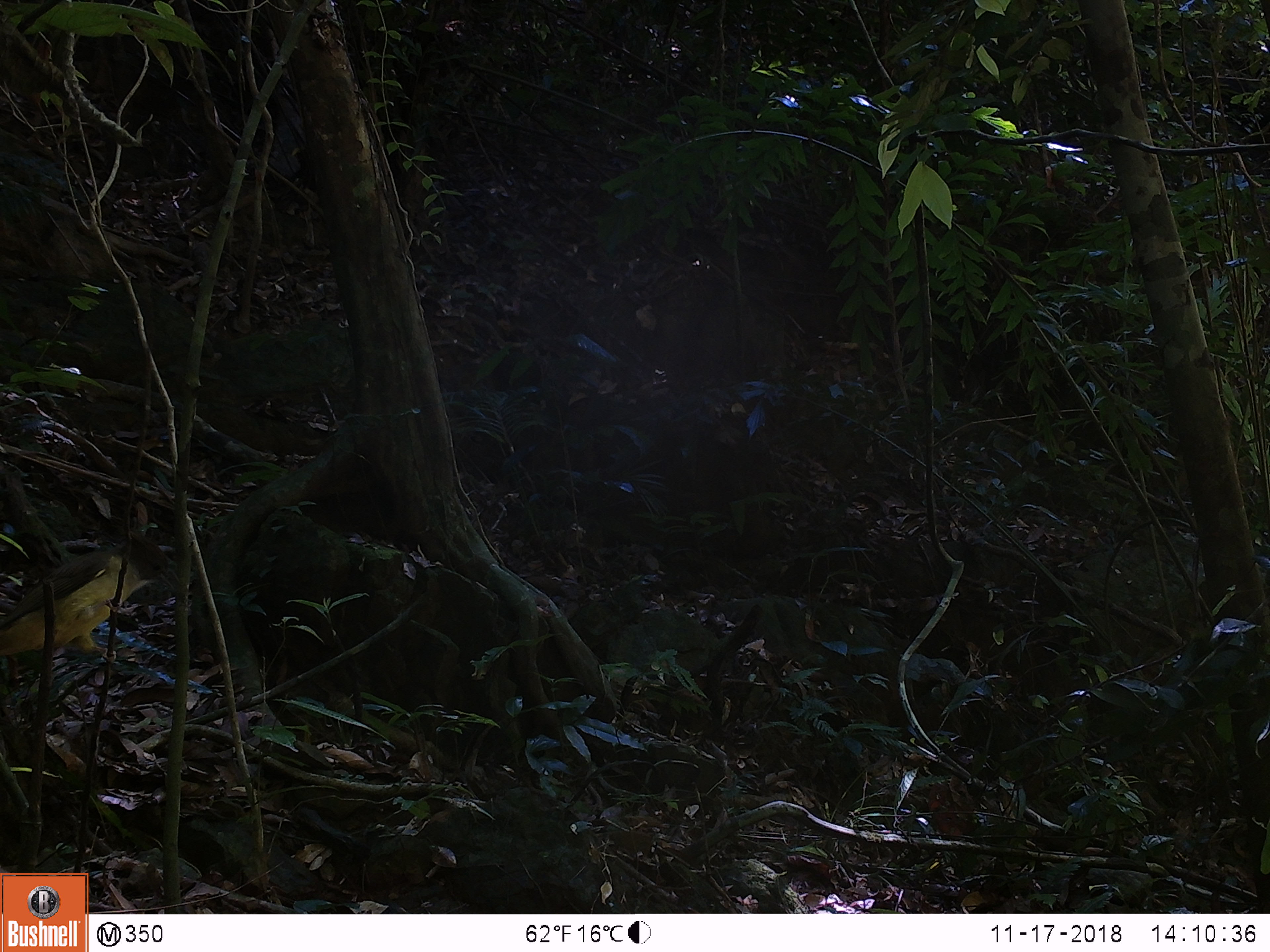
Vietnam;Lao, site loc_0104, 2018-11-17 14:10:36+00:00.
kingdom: Animalia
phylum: Chordata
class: Aves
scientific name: Aves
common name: bird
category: unidentified bird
Unidentified bird (bird) (Aves). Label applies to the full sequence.